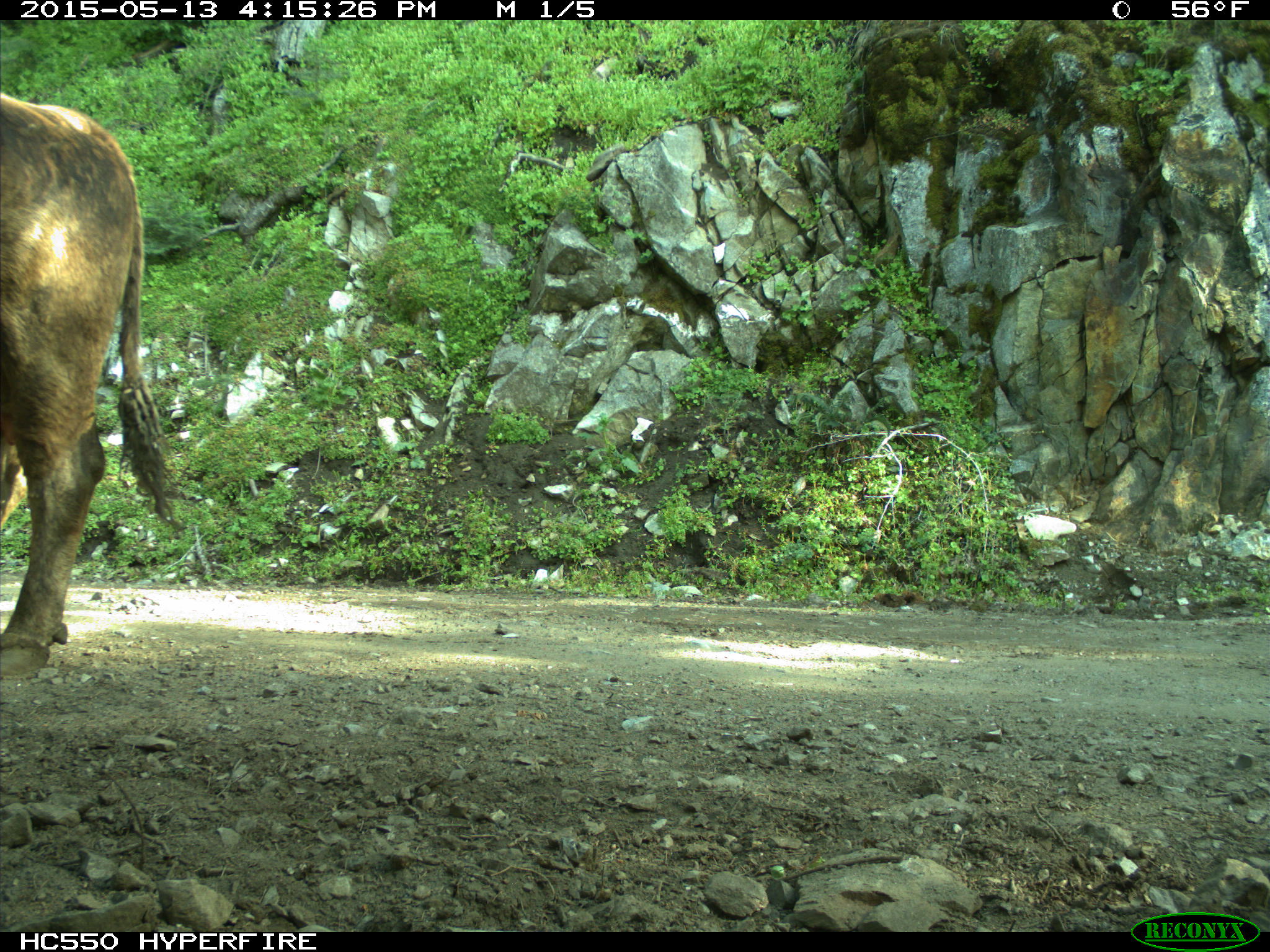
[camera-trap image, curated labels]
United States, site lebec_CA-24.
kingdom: Animalia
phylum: Chordata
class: Mammalia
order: Artiodactyla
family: Bovidae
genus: Bos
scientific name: Bos taurus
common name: domestic cow